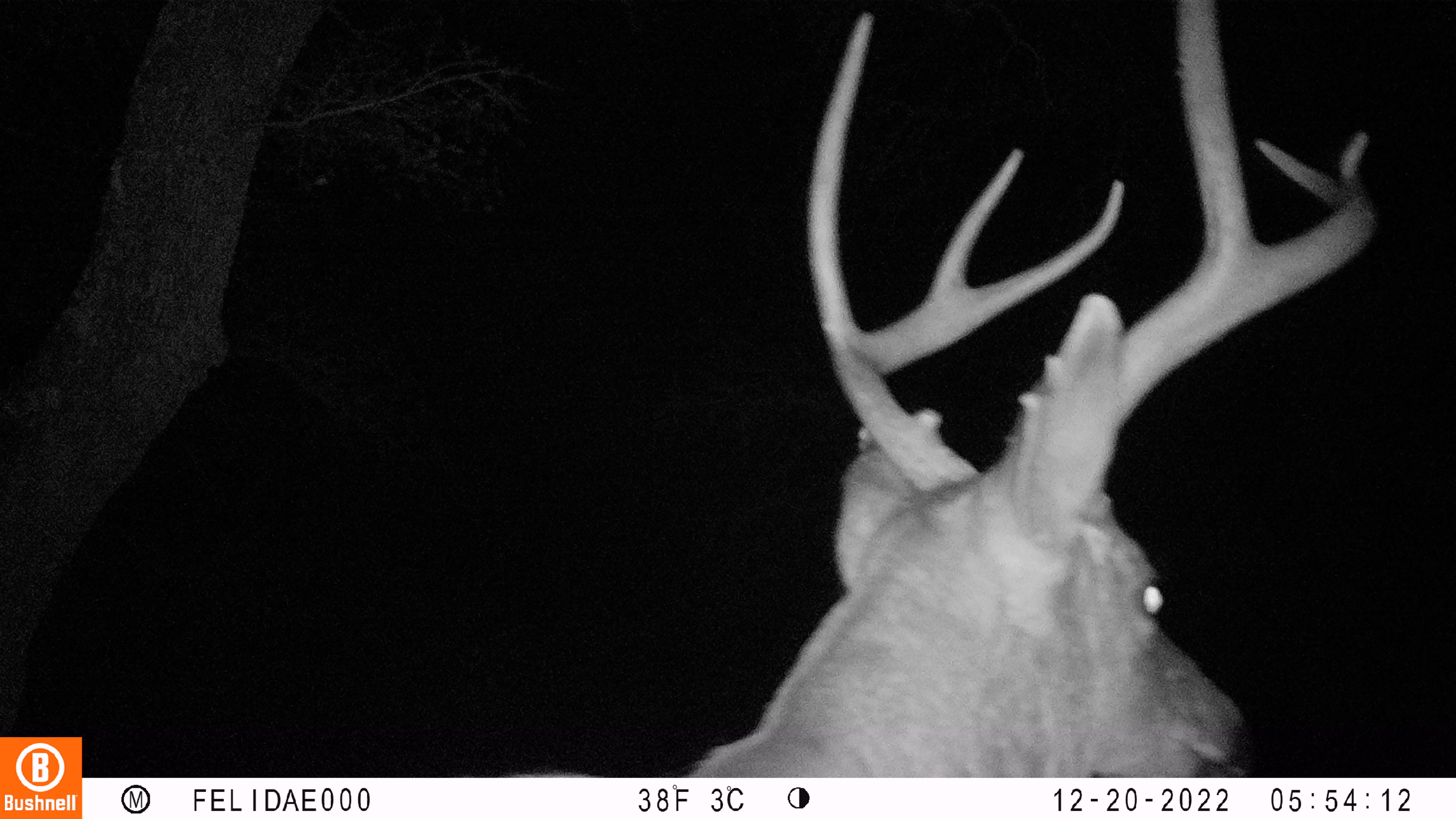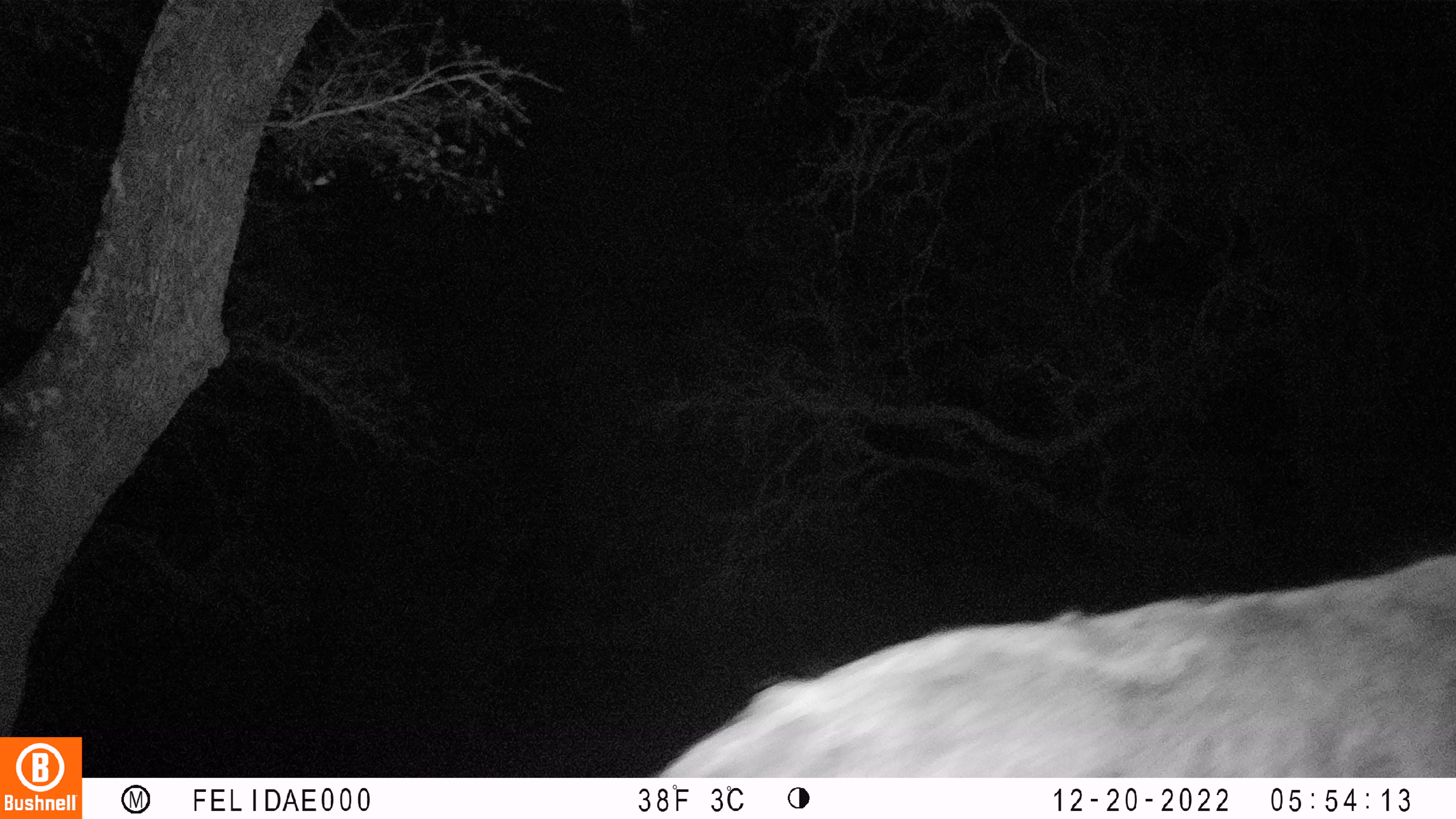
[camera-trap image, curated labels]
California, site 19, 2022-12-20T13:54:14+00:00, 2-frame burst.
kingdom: Animalia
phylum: Chordata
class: Mammalia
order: Artiodactyla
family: Cervidae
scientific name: Cervidae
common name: elk or deer